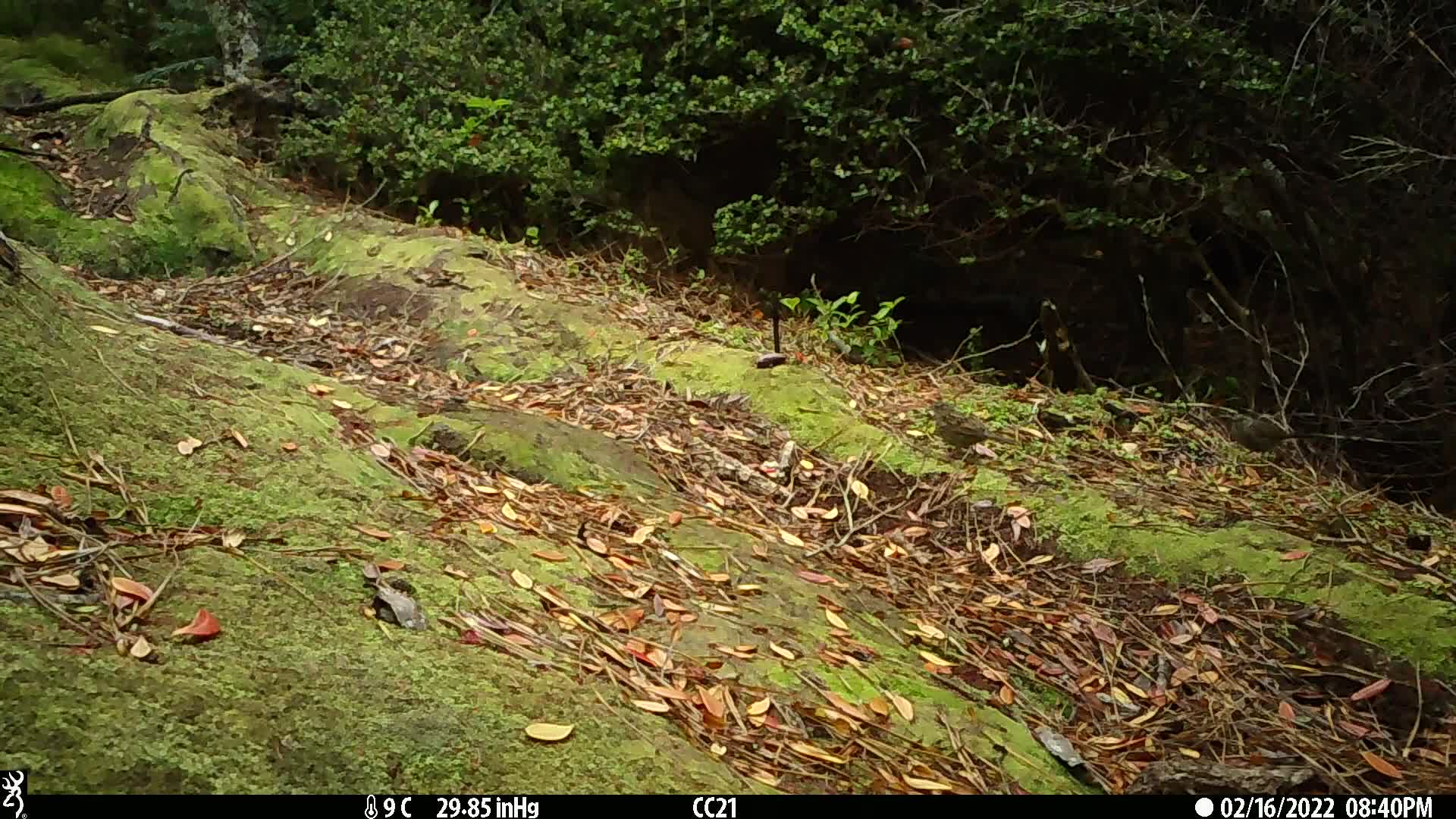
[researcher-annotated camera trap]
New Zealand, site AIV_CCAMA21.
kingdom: Animalia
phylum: Chordata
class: Aves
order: Passeriformes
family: Prunellidae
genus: Prunella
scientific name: Prunella modularis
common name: dunnock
Dunnock (Prunella modularis).